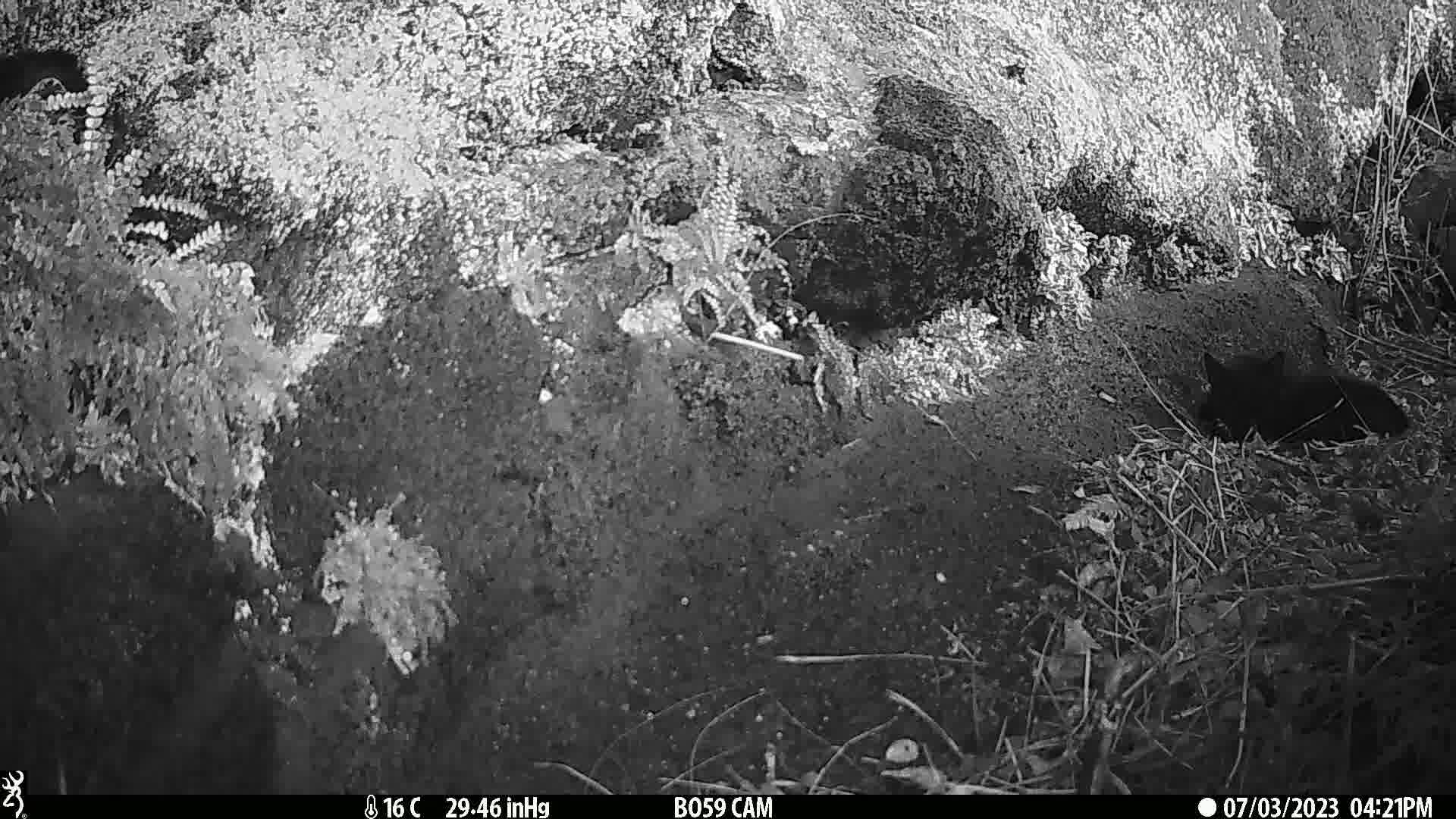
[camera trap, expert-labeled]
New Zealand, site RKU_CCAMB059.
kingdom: Animalia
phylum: Chordata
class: Mammalia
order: Carnivora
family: Felidae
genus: Felis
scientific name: Felis catus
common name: domestic cat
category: cat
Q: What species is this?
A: Cat (domestic cat) (Felis catus).